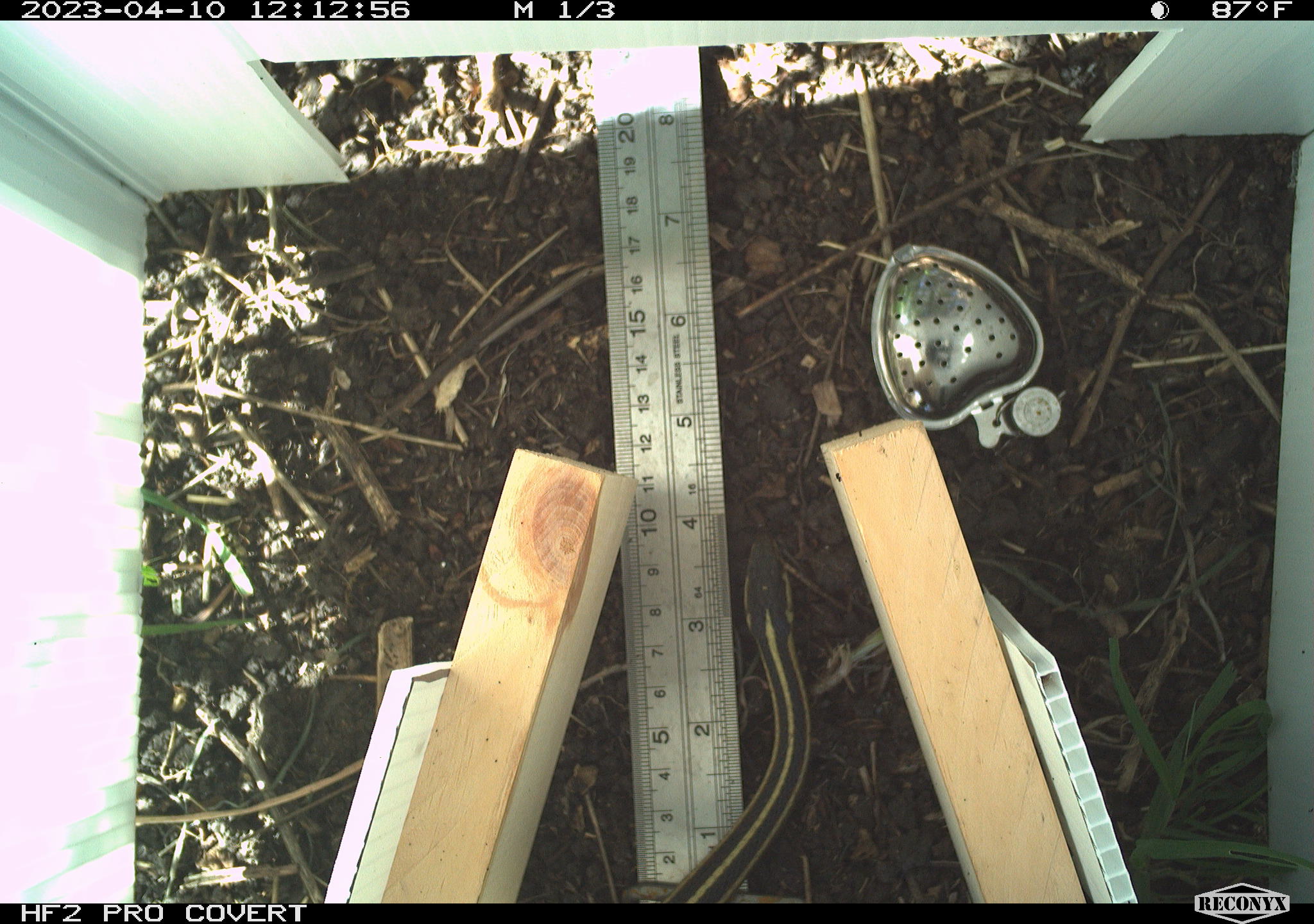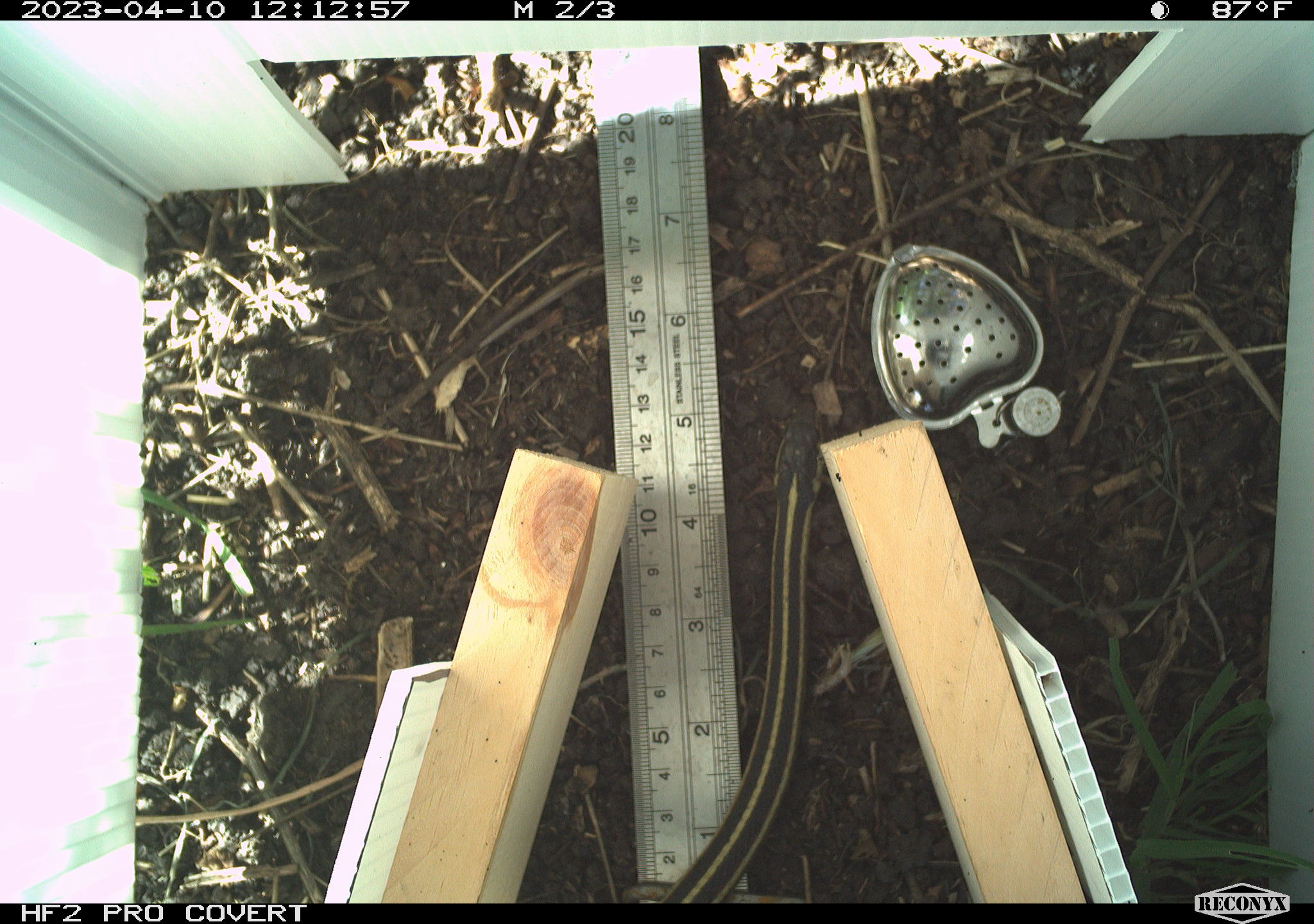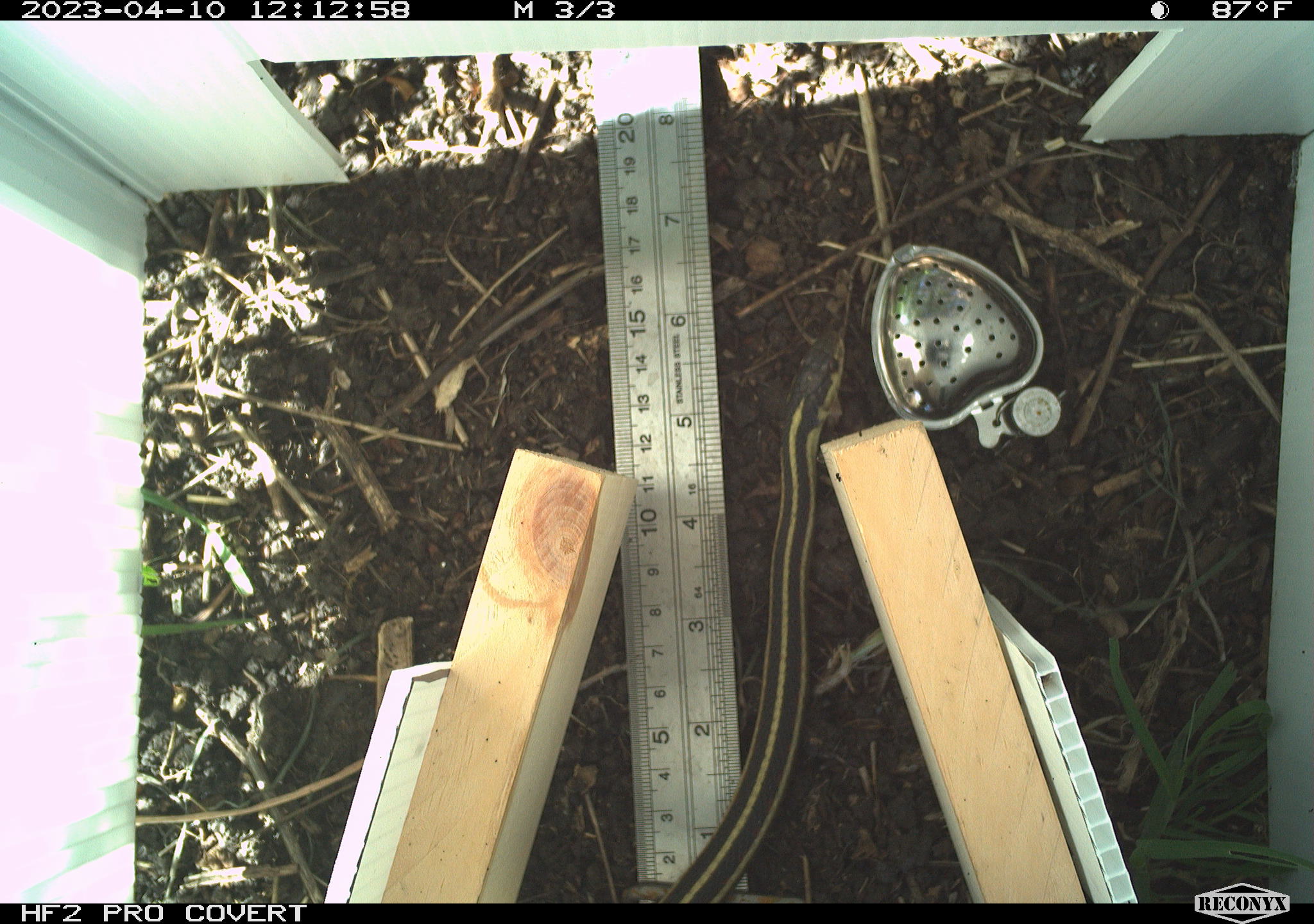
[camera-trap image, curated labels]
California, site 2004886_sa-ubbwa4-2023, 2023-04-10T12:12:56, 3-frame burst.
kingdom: Animalia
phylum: Chordata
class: Reptilia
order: Squamata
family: Colubridae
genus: Thamnophis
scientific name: Thamnophis sirtalis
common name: common gartersnake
Common gartersnake (Thamnophis sirtalis).